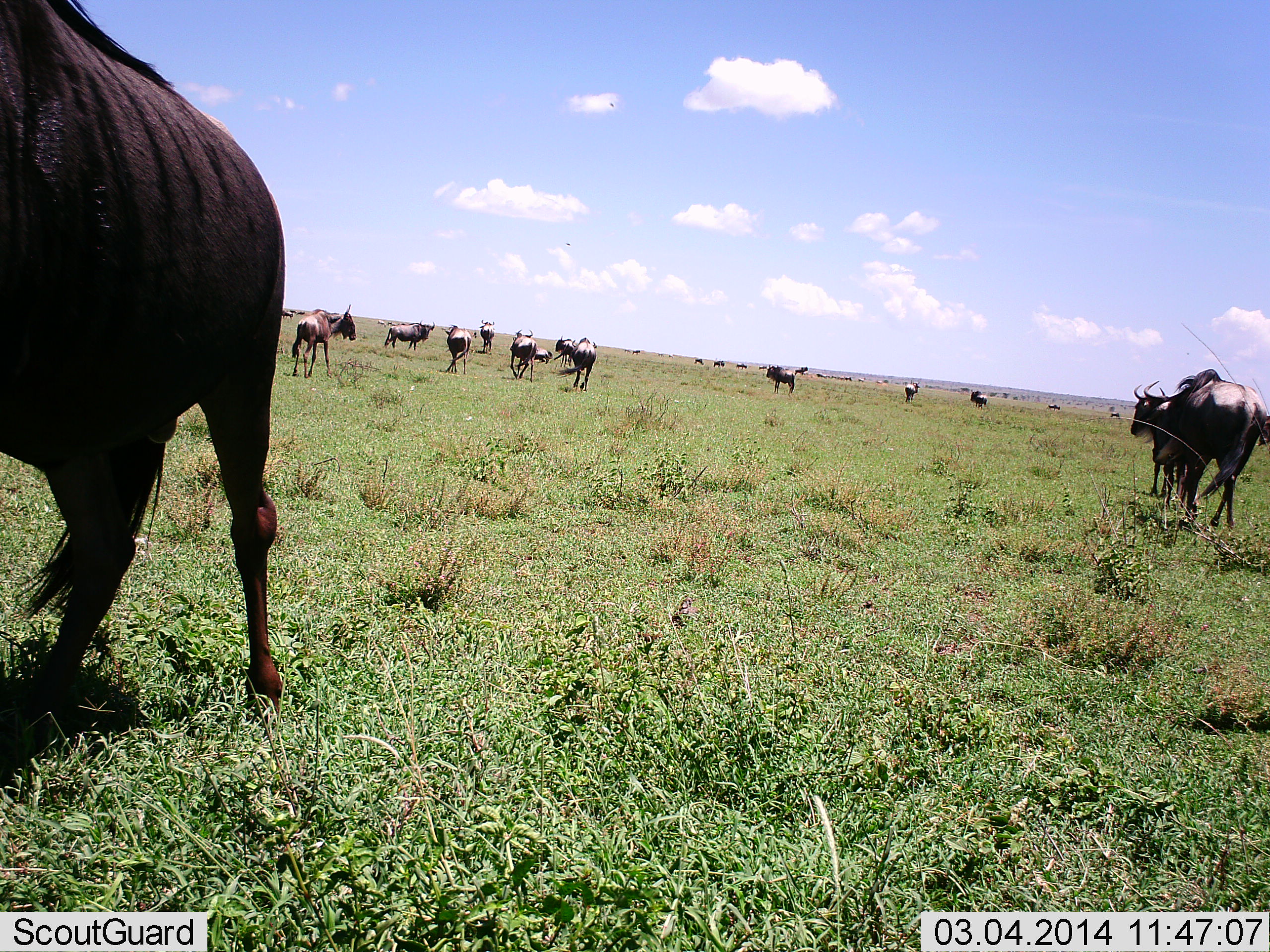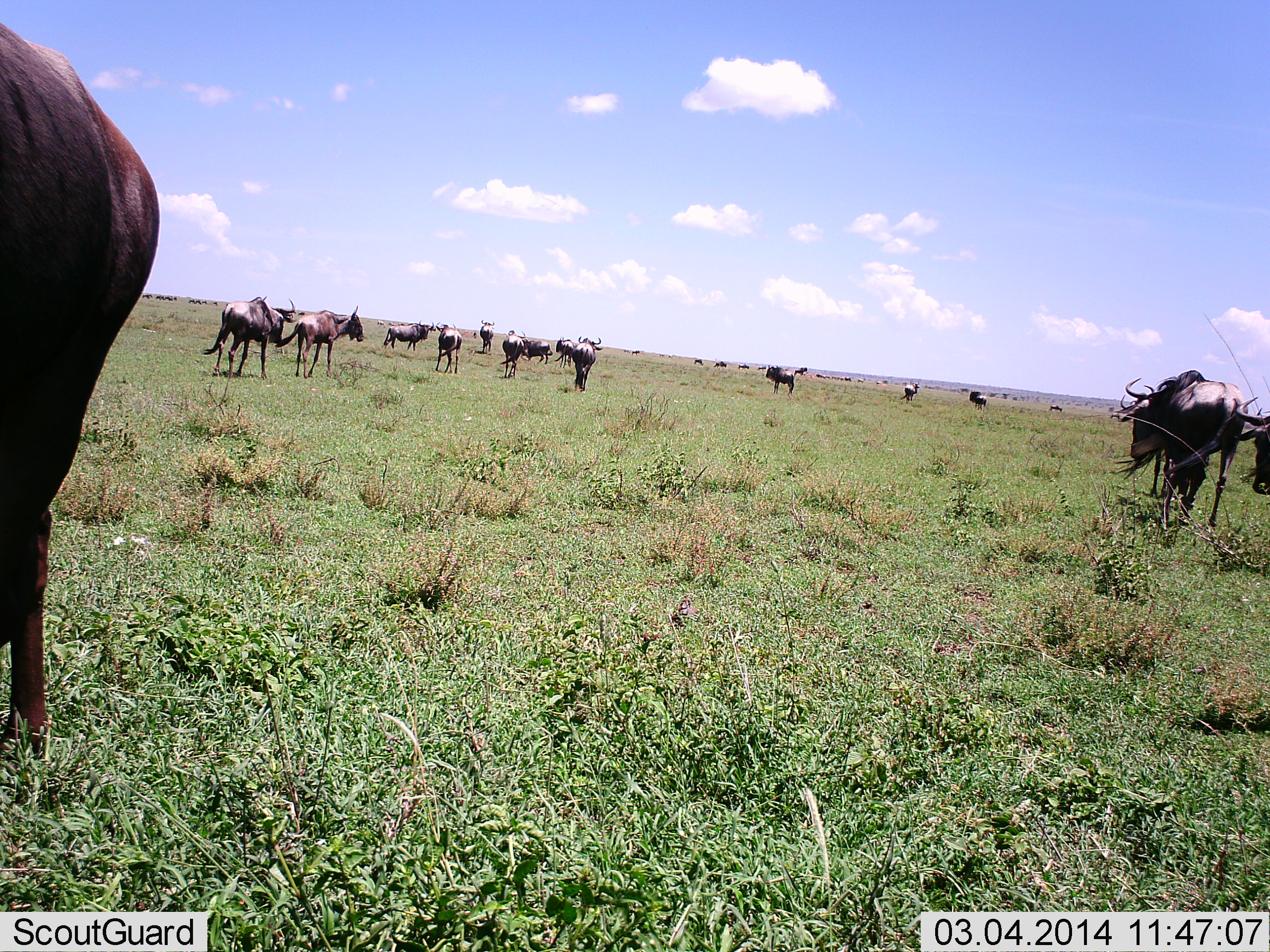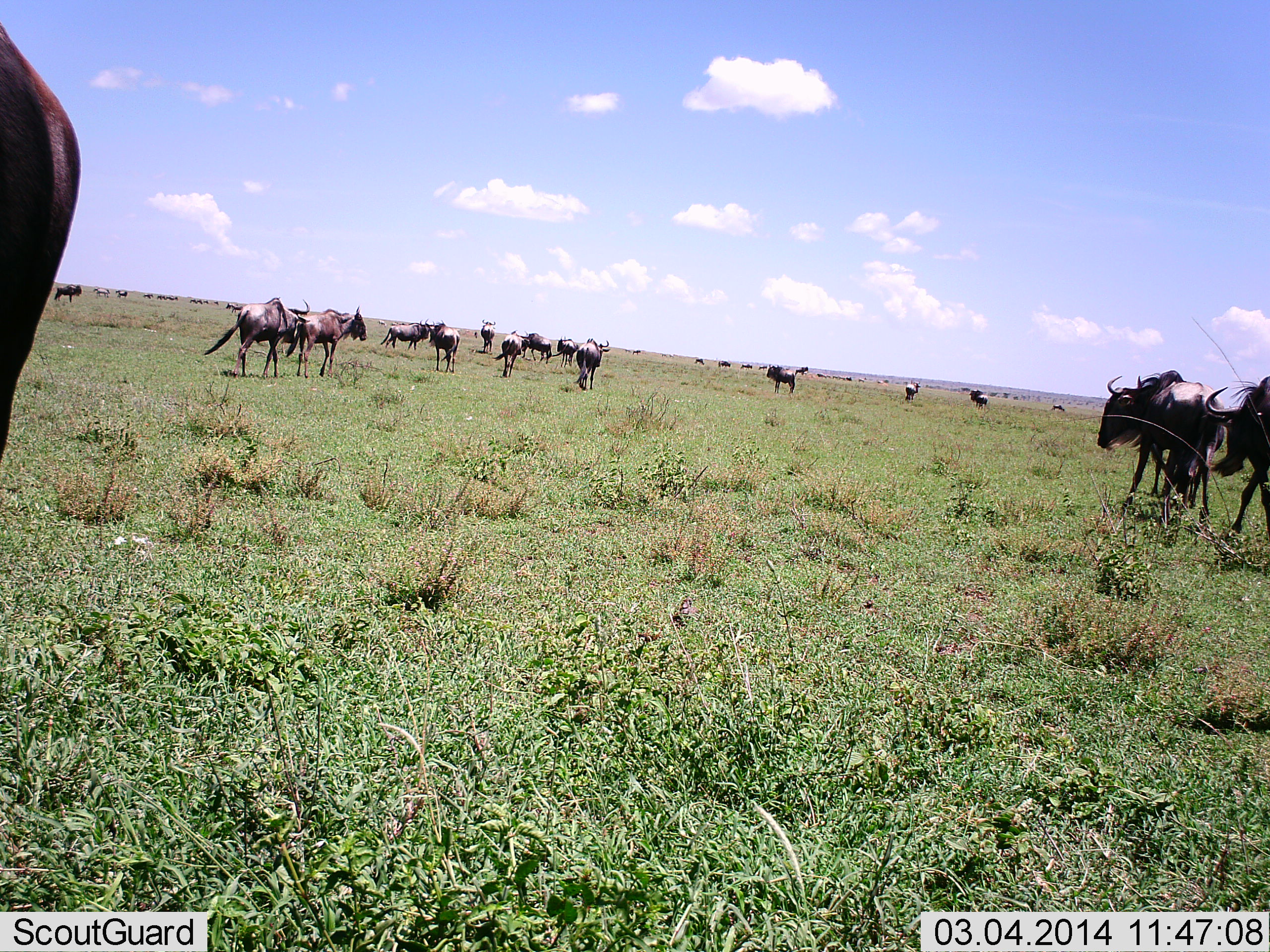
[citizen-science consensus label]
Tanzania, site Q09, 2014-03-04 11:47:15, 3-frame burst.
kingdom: Animalia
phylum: Chordata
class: Mammalia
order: Artiodactyla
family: Bovidae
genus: Connochaetes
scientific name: Connochaetes taurinus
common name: blue wildebeest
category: wildebeest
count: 11-50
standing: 60%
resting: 0%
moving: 90%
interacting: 0%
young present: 0%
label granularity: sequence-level